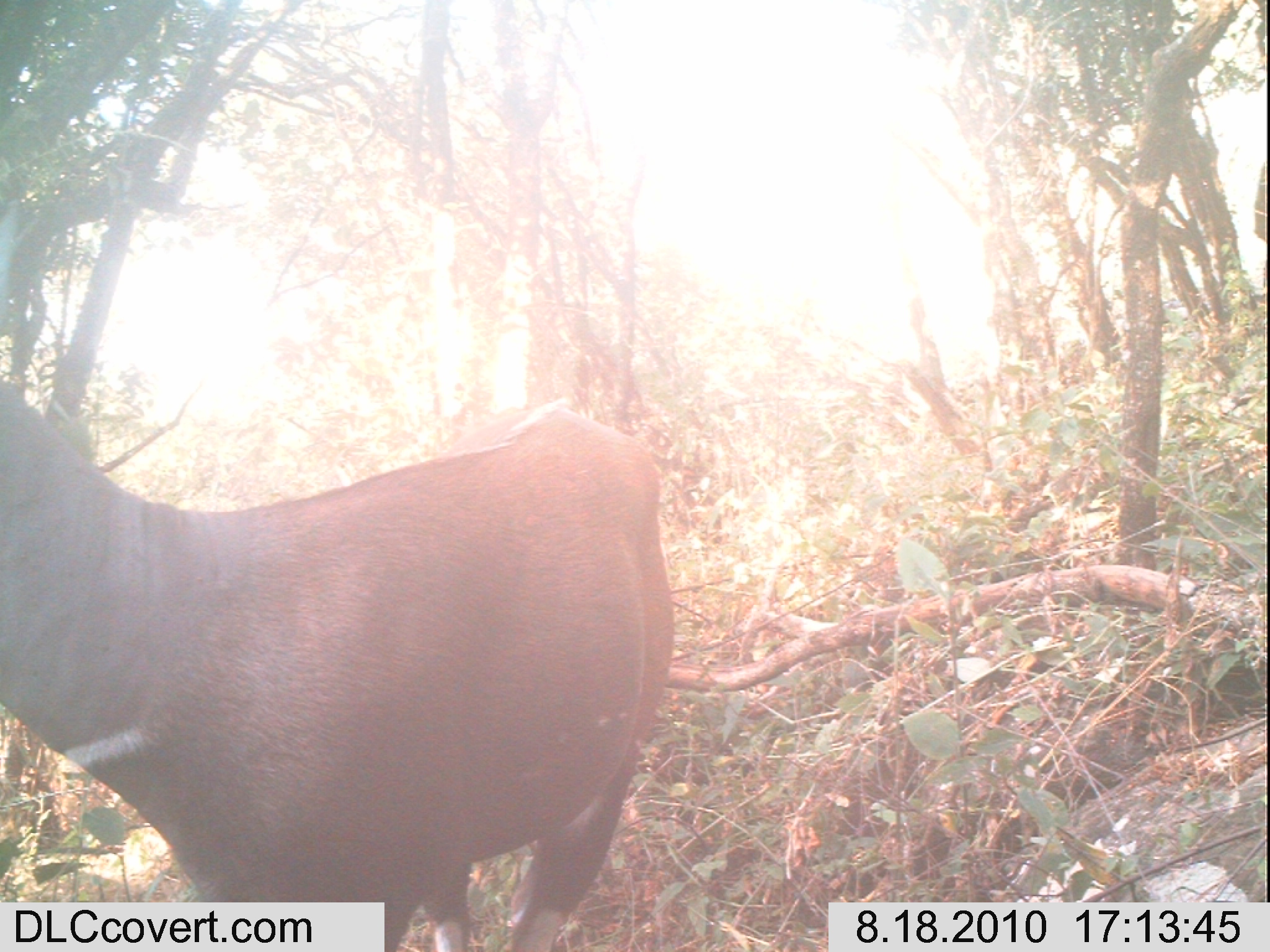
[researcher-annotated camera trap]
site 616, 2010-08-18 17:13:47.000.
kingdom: Animalia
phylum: Chordata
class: Mammalia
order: Artiodactyla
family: Bovidae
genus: Tragelaphus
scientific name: Tragelaphus scriptus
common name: bushbuck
Tragelaphus scriptus (bushbuck), count 1.